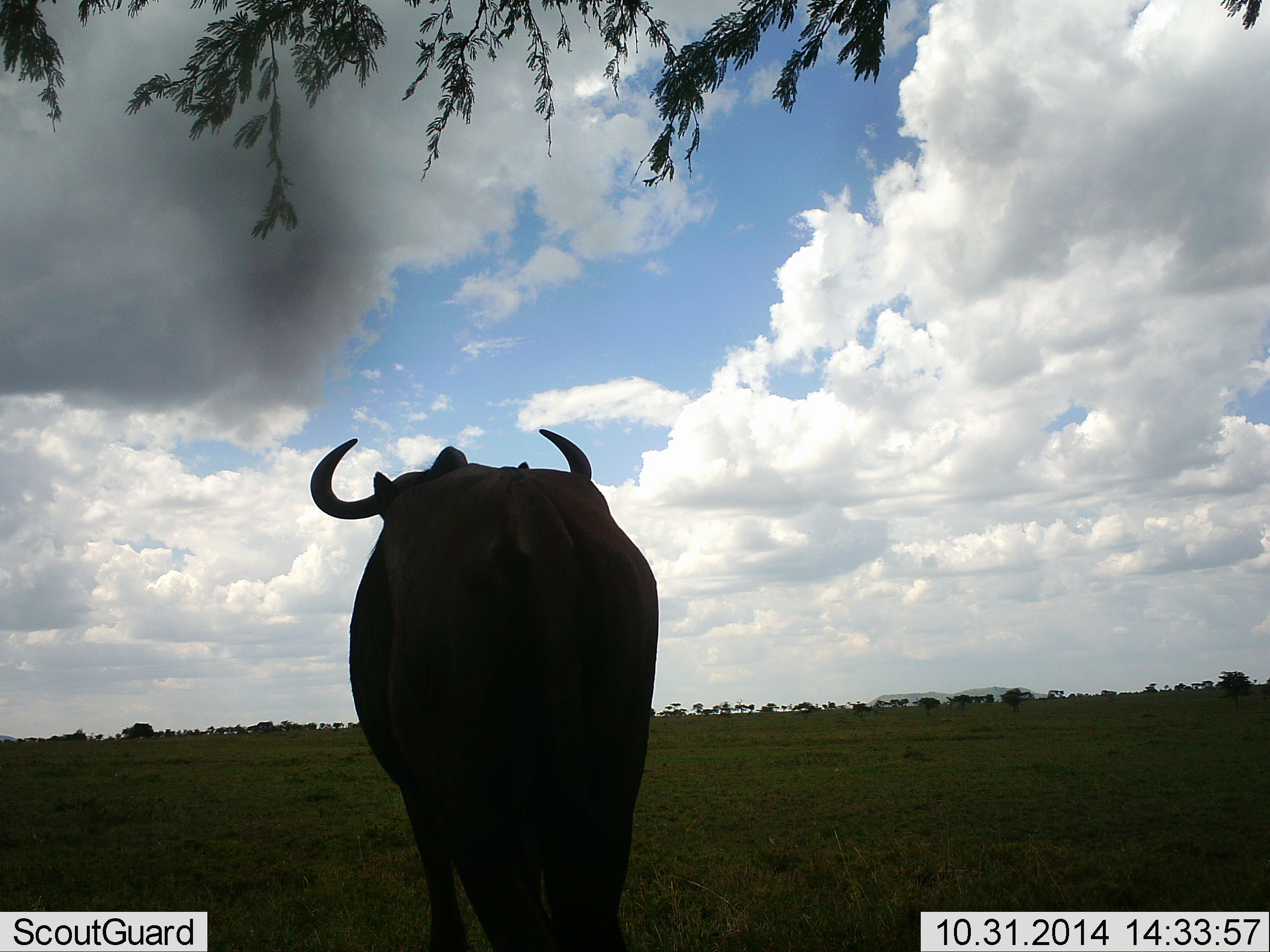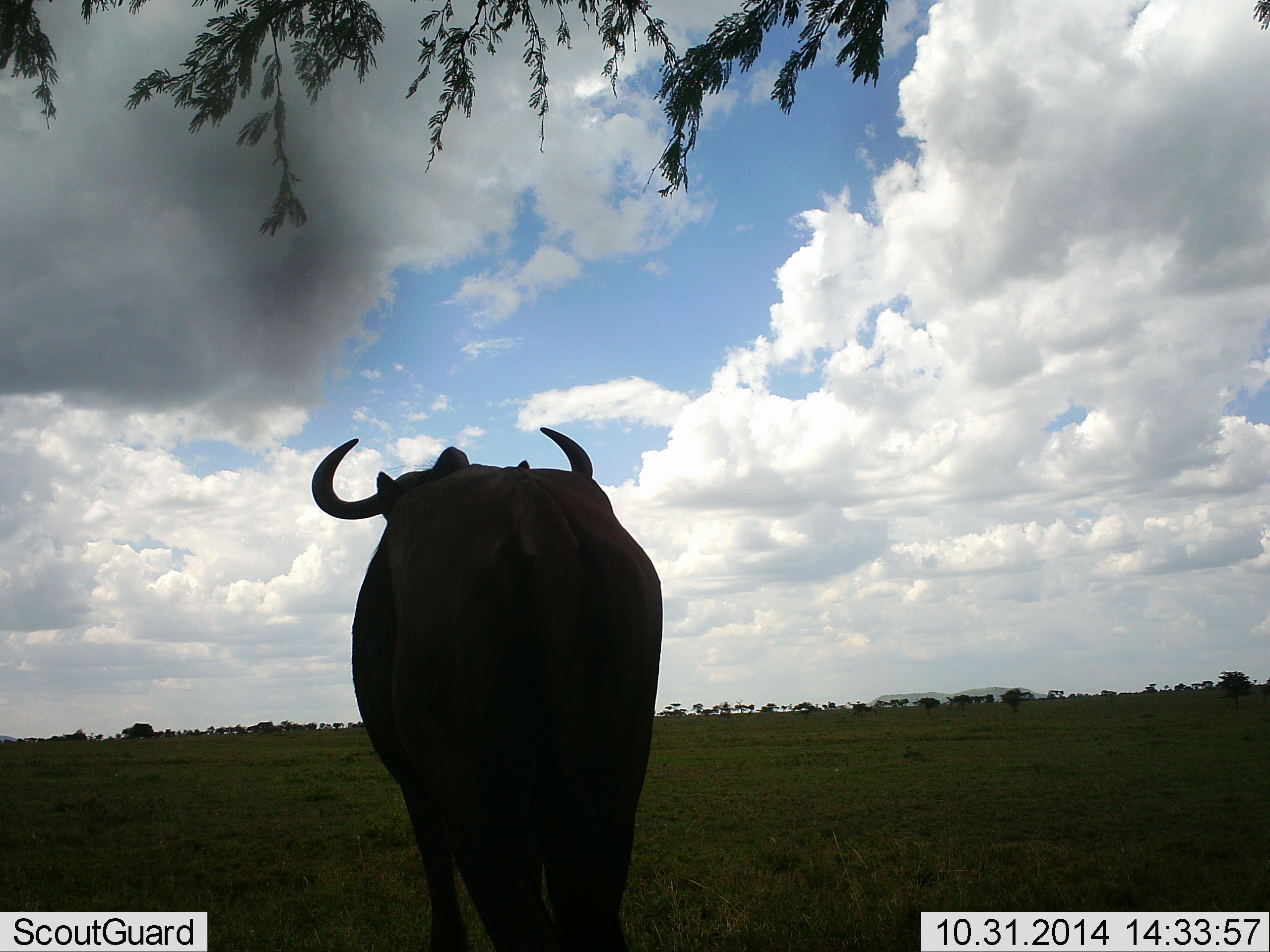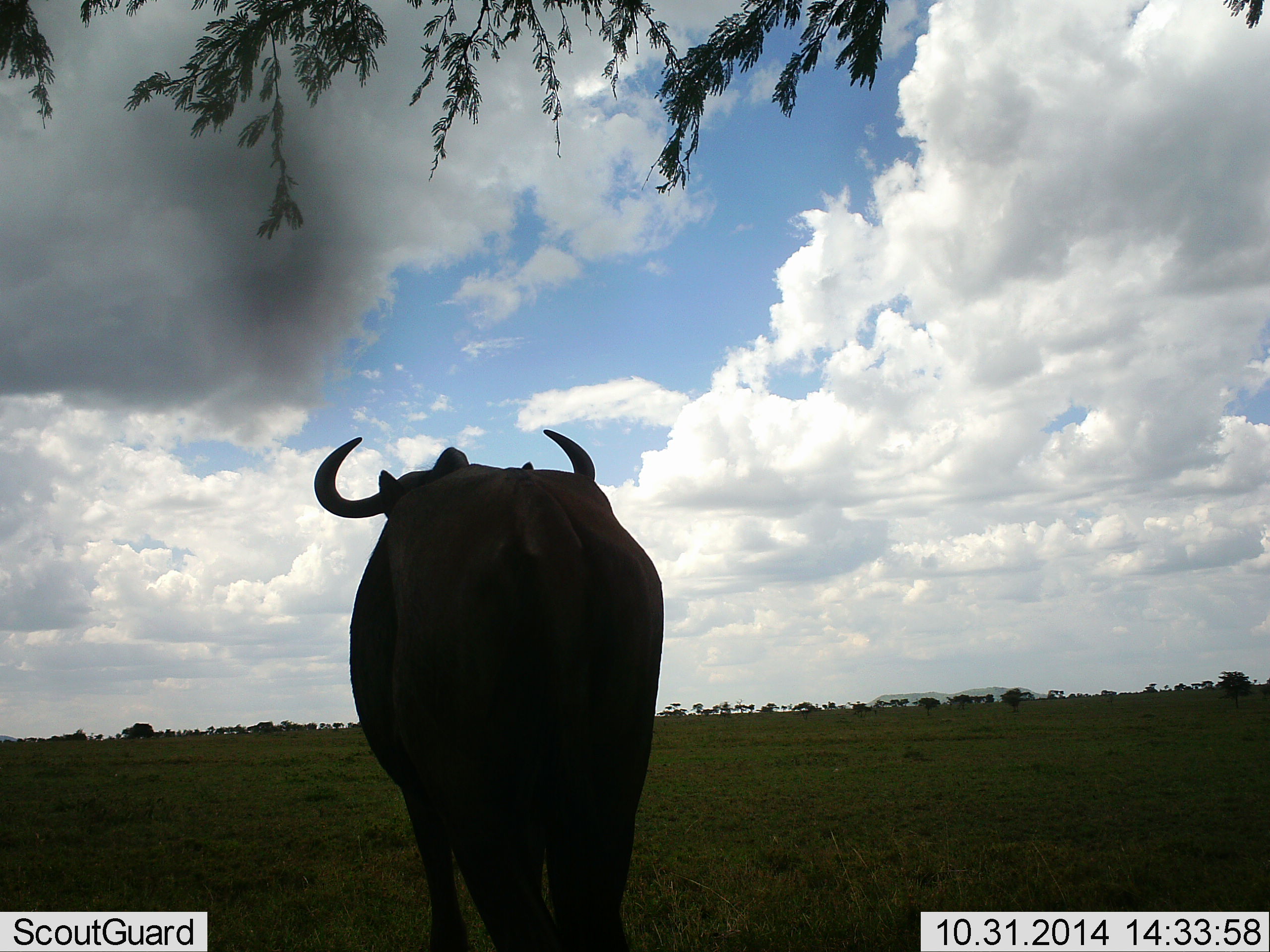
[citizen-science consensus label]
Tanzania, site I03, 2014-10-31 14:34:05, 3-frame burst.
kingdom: Animalia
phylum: Chordata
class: Mammalia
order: Artiodactyla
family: Bovidae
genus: Connochaetes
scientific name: Connochaetes taurinus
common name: blue wildebeest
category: wildebeest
Wildebeest (blue wildebeest) (Connochaetes taurinus), count 1. Behavior (volunteer vote fractions): standing 90%, resting 0%, moving 10%, interacting 0%. Young present (vote fraction): 0%. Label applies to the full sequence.